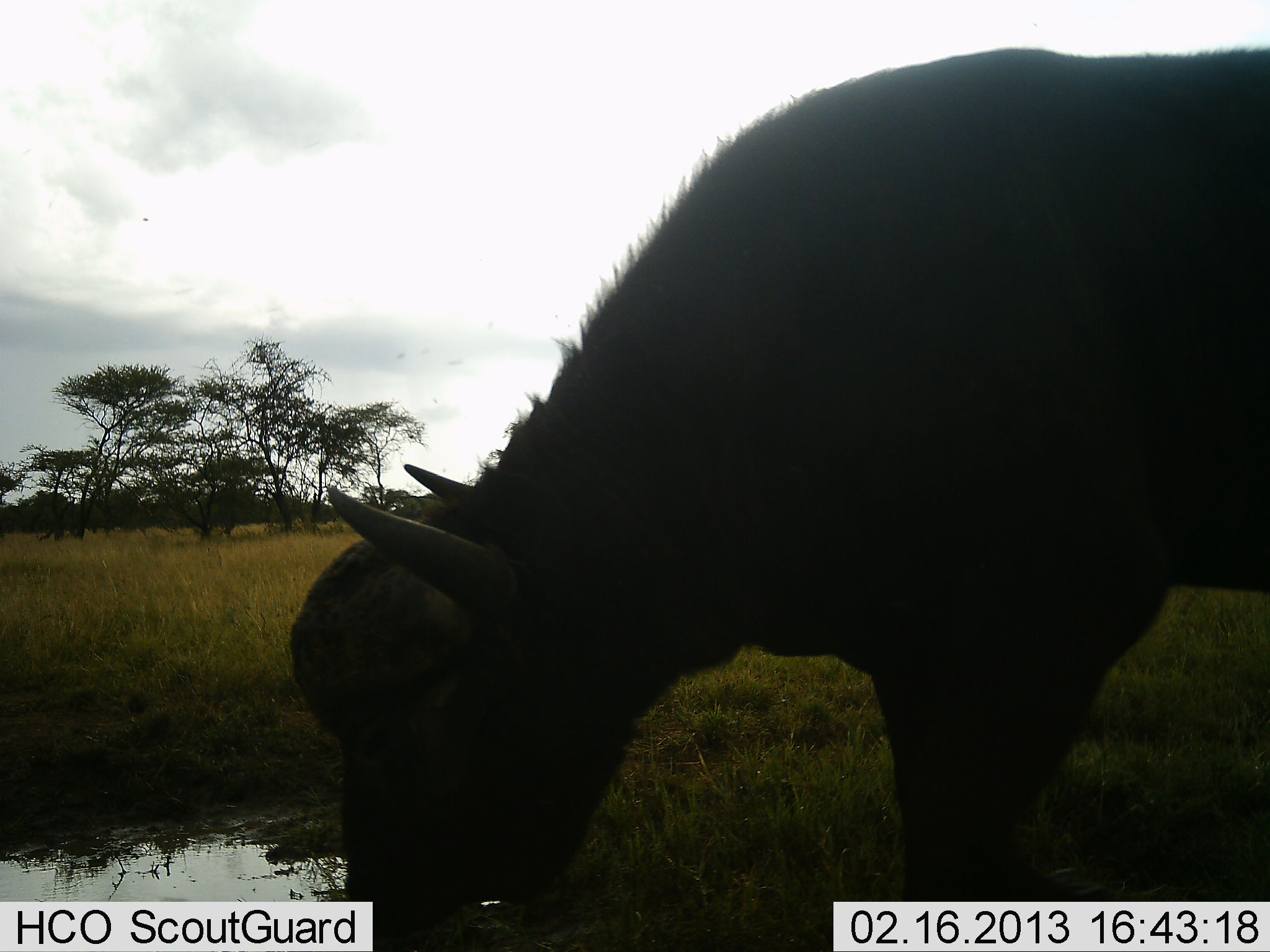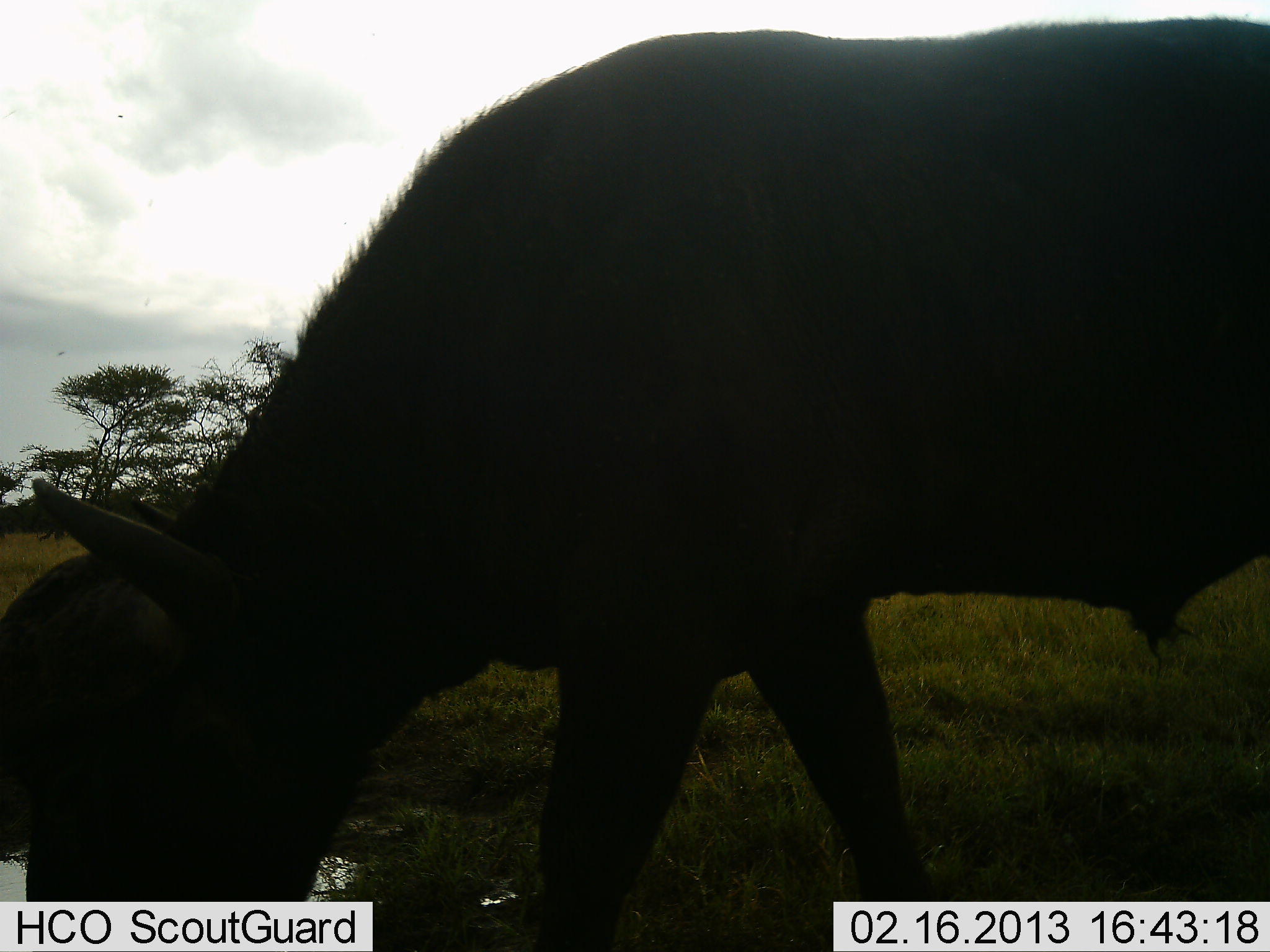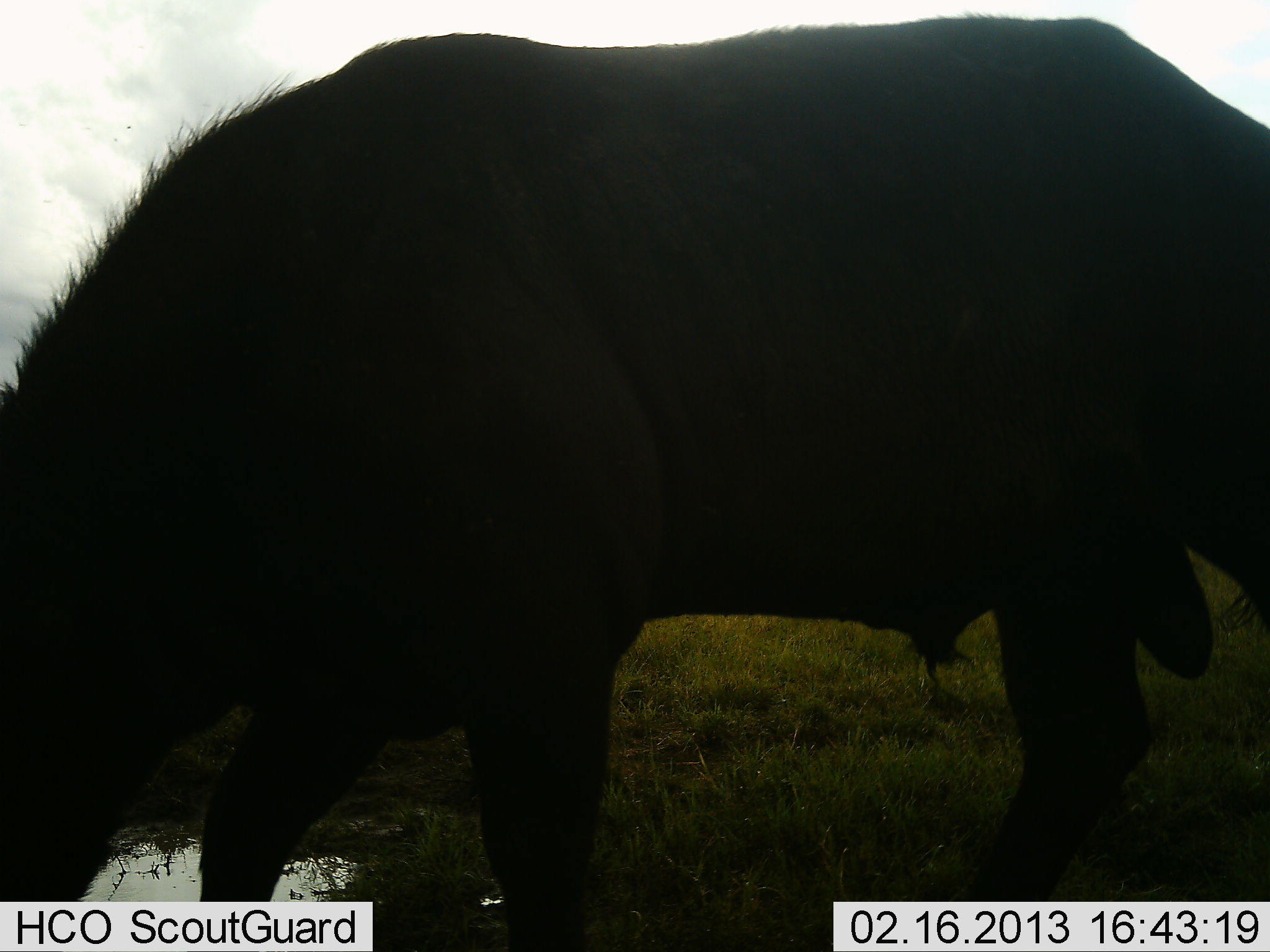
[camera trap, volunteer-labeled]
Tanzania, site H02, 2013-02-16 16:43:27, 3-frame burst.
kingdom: Animalia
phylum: Chordata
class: Mammalia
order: Artiodactyla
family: Bovidae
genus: Syncerus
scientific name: Syncerus caffer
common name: cape buffalo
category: buffalo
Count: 1.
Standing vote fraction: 8%.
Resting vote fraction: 0%.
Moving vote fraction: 56%.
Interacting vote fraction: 0%.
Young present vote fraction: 0%.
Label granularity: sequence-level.